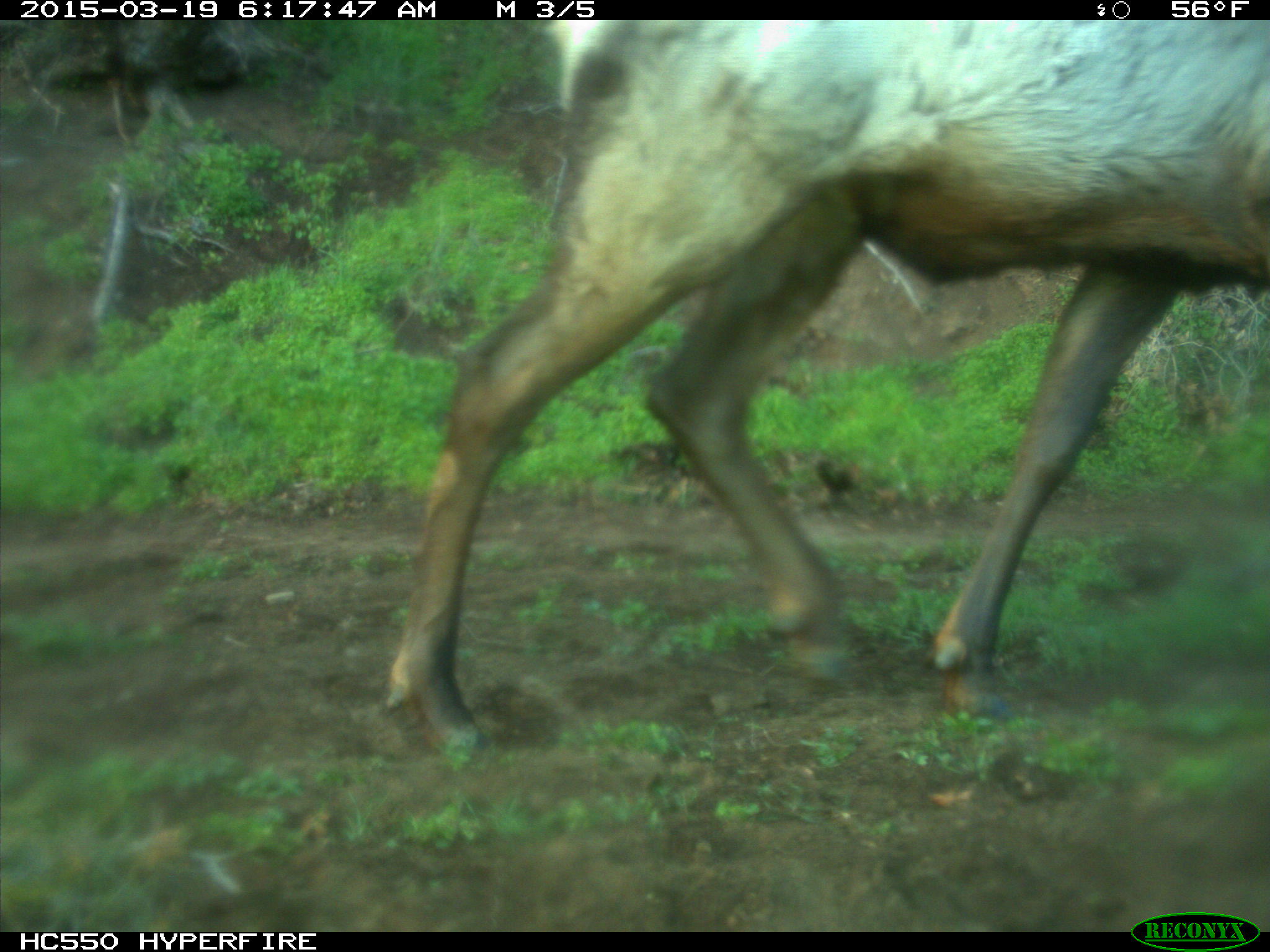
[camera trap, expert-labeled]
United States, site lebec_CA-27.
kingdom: Animalia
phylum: Chordata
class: Mammalia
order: Artiodactyla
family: Cervidae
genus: Cervus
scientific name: Cervus canadensis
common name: elk